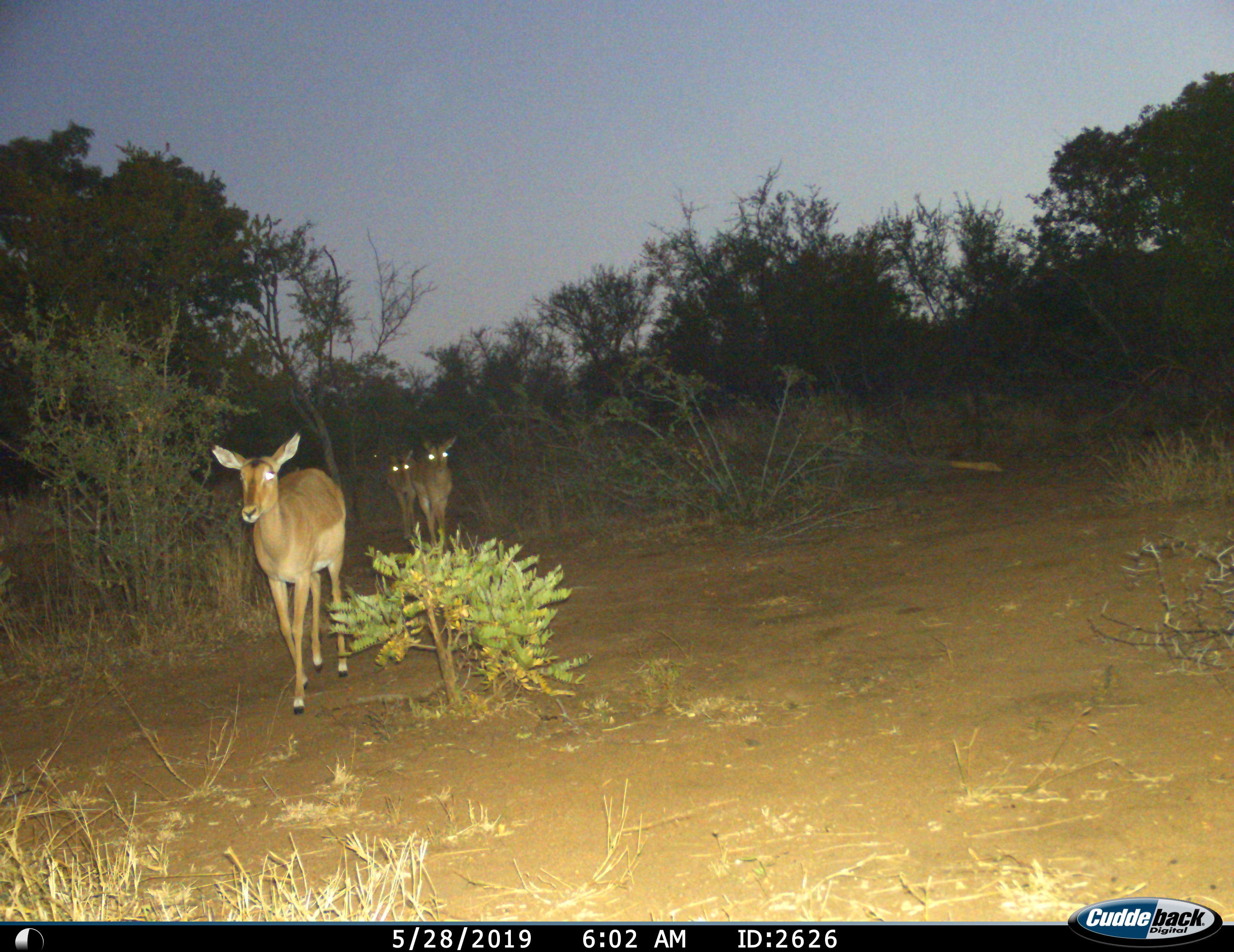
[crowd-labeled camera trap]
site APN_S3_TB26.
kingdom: Animalia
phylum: Chordata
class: Mammalia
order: Artiodactyla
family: Bovidae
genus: Aepyceros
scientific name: Aepyceros melampus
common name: impala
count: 3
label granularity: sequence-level